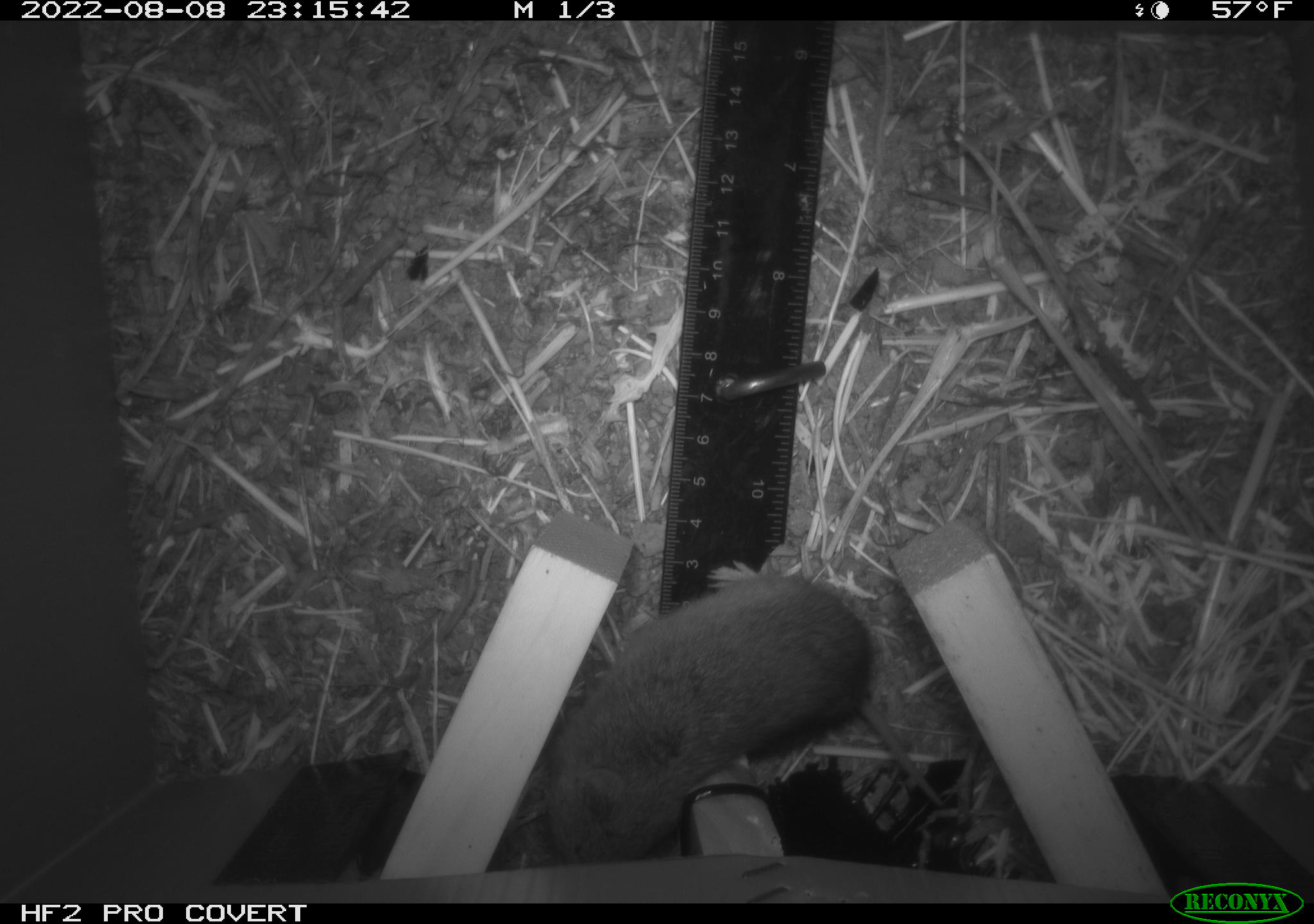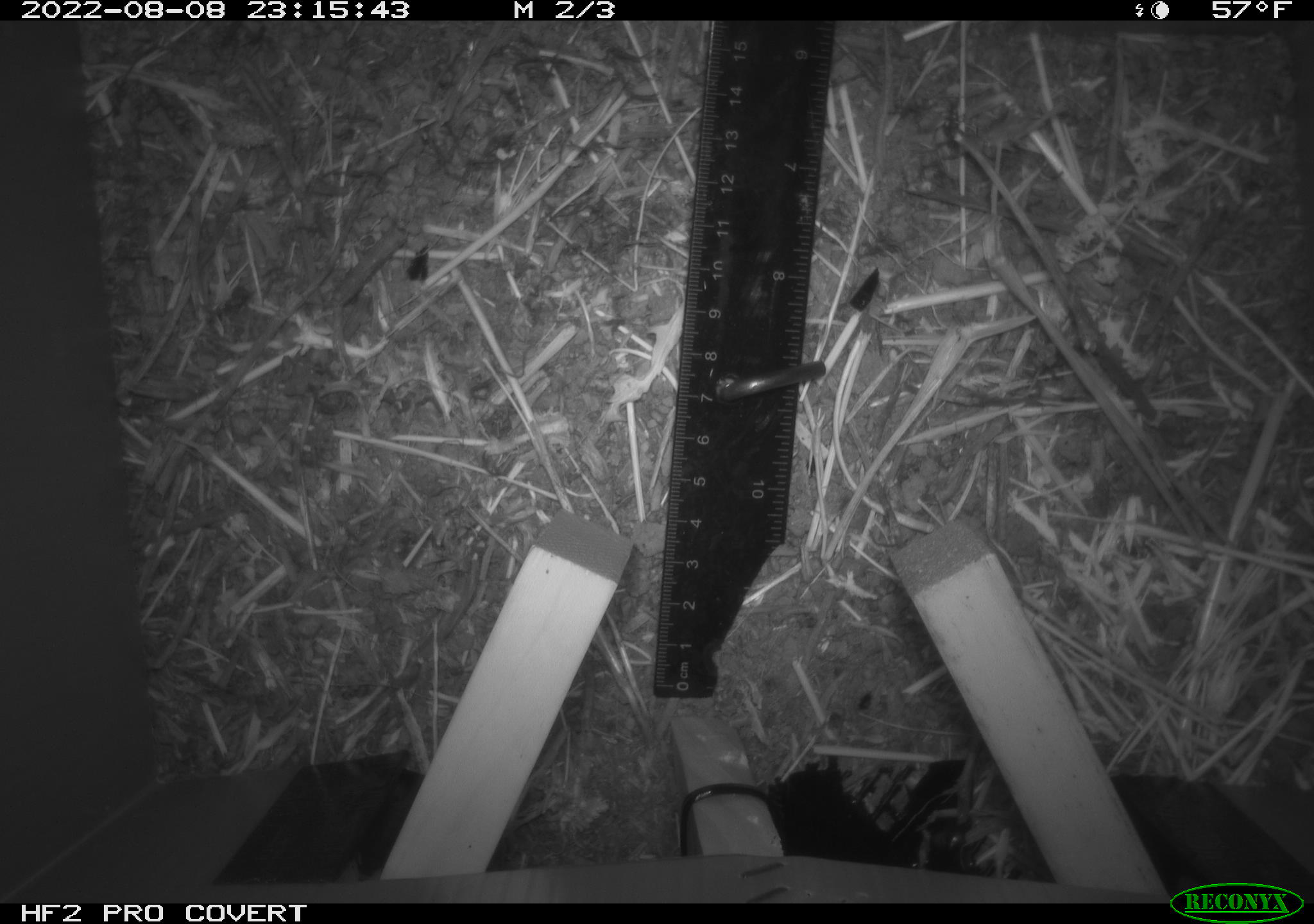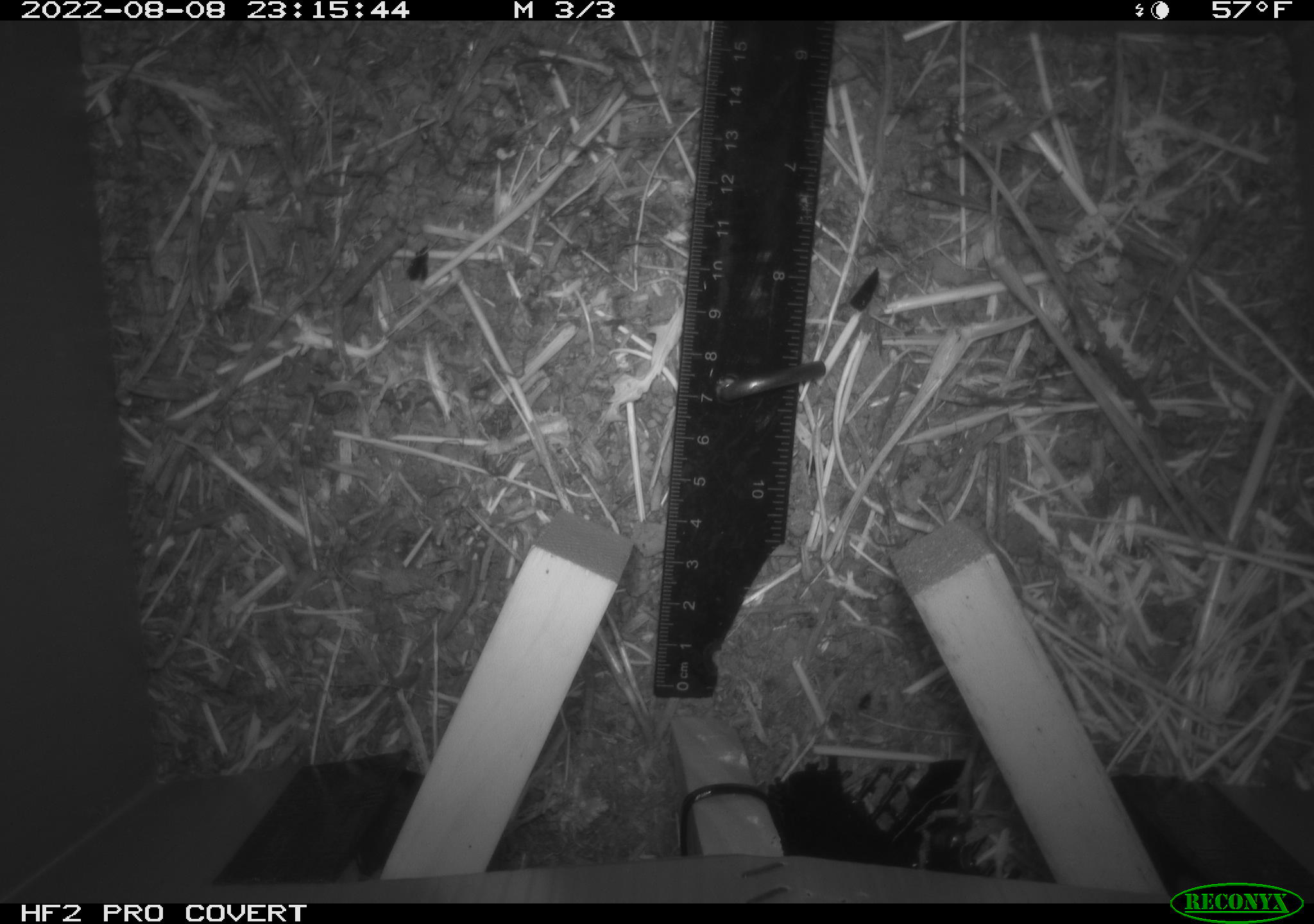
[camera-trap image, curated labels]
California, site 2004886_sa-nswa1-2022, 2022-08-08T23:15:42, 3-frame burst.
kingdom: Animalia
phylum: Chordata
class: Mammalia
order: Rodentia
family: Cricetidae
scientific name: Cricetidae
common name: hamsters, voles, lemmings, and allies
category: cricetidae family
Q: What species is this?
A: Cricetidae family (hamsters, voles, lemmings, and allies) (Cricetidae).